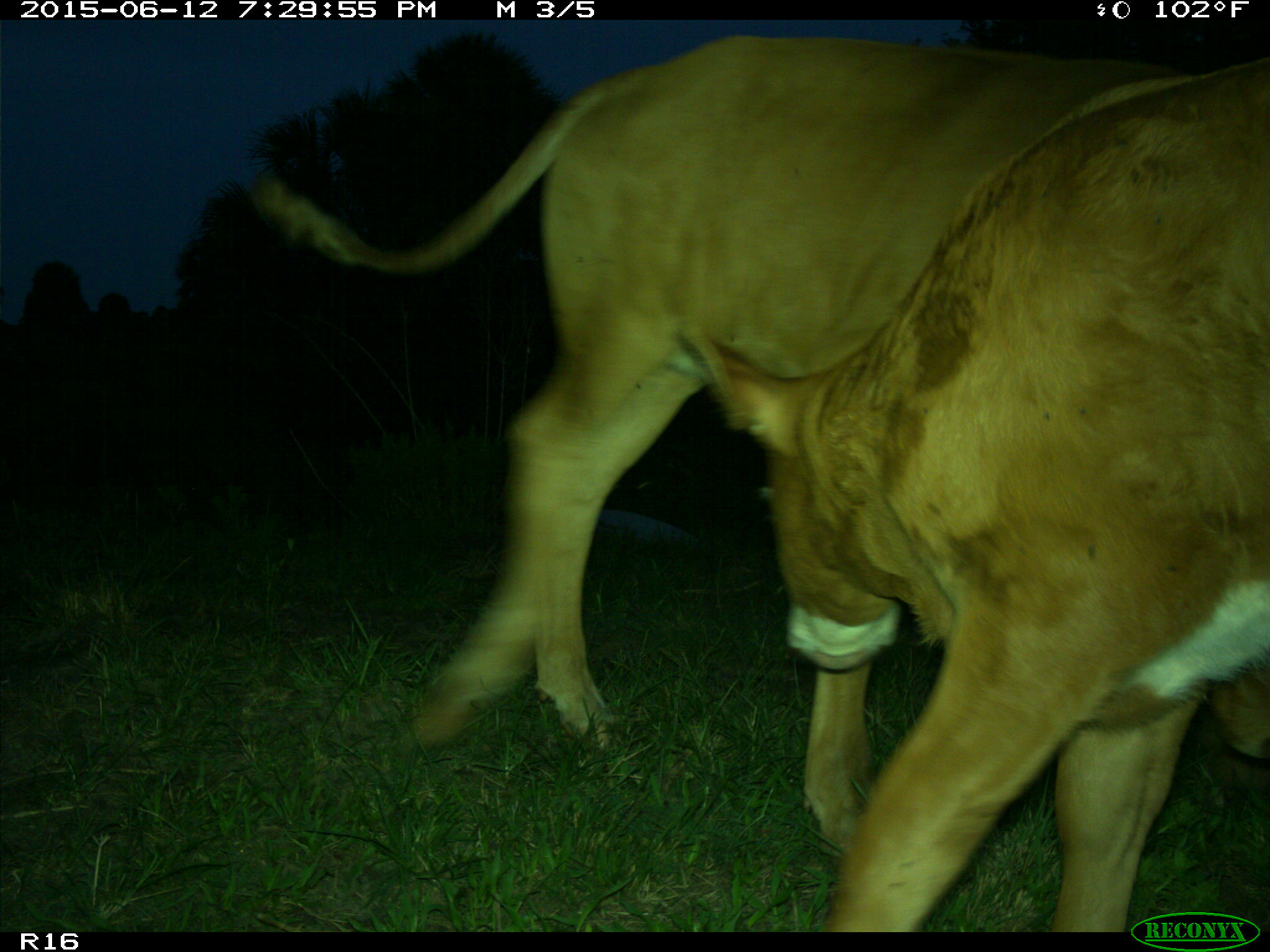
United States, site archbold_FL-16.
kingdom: Animalia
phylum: Chordata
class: Mammalia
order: Artiodactyla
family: Bovidae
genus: Bos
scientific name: Bos taurus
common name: domestic cow